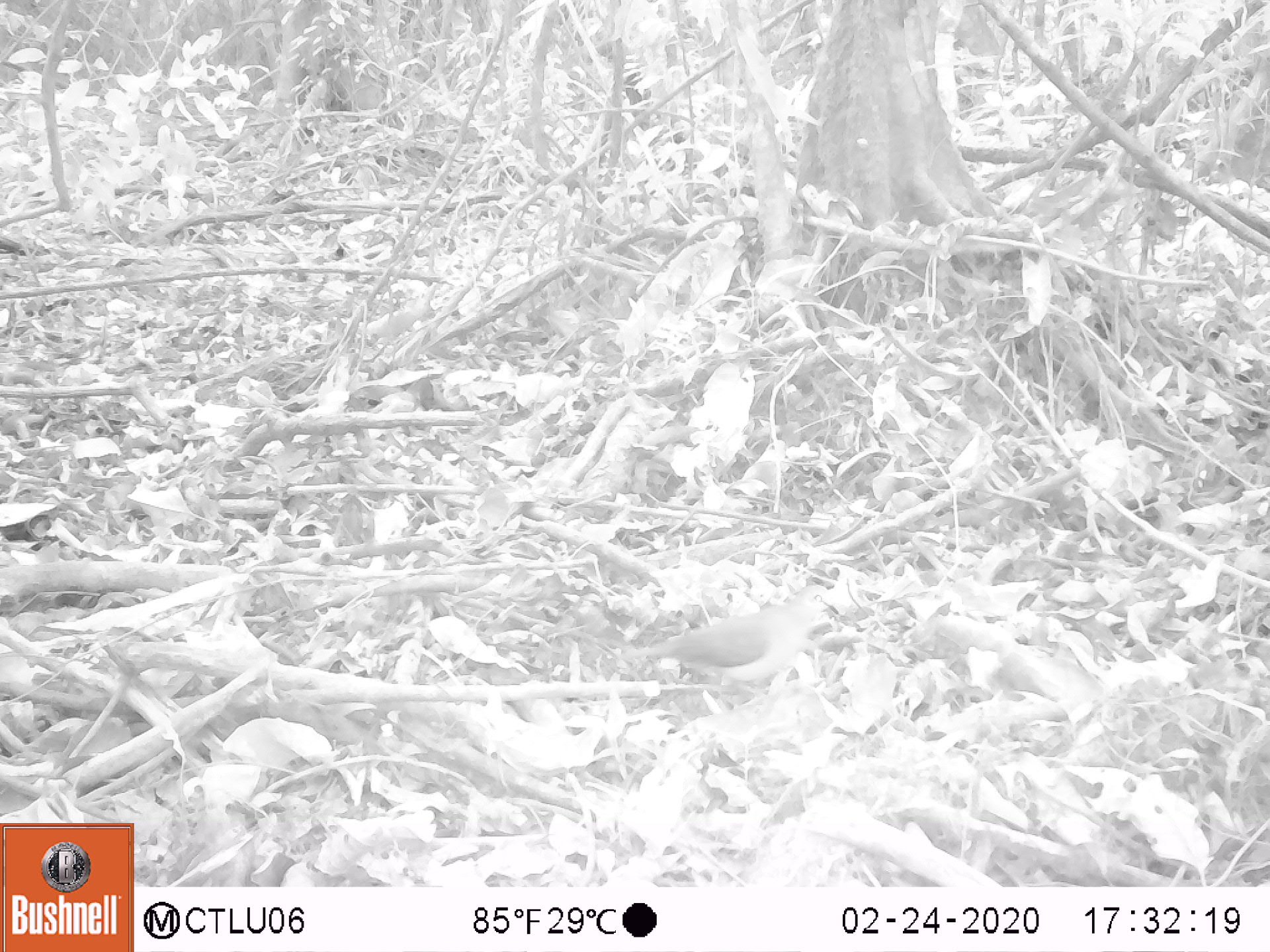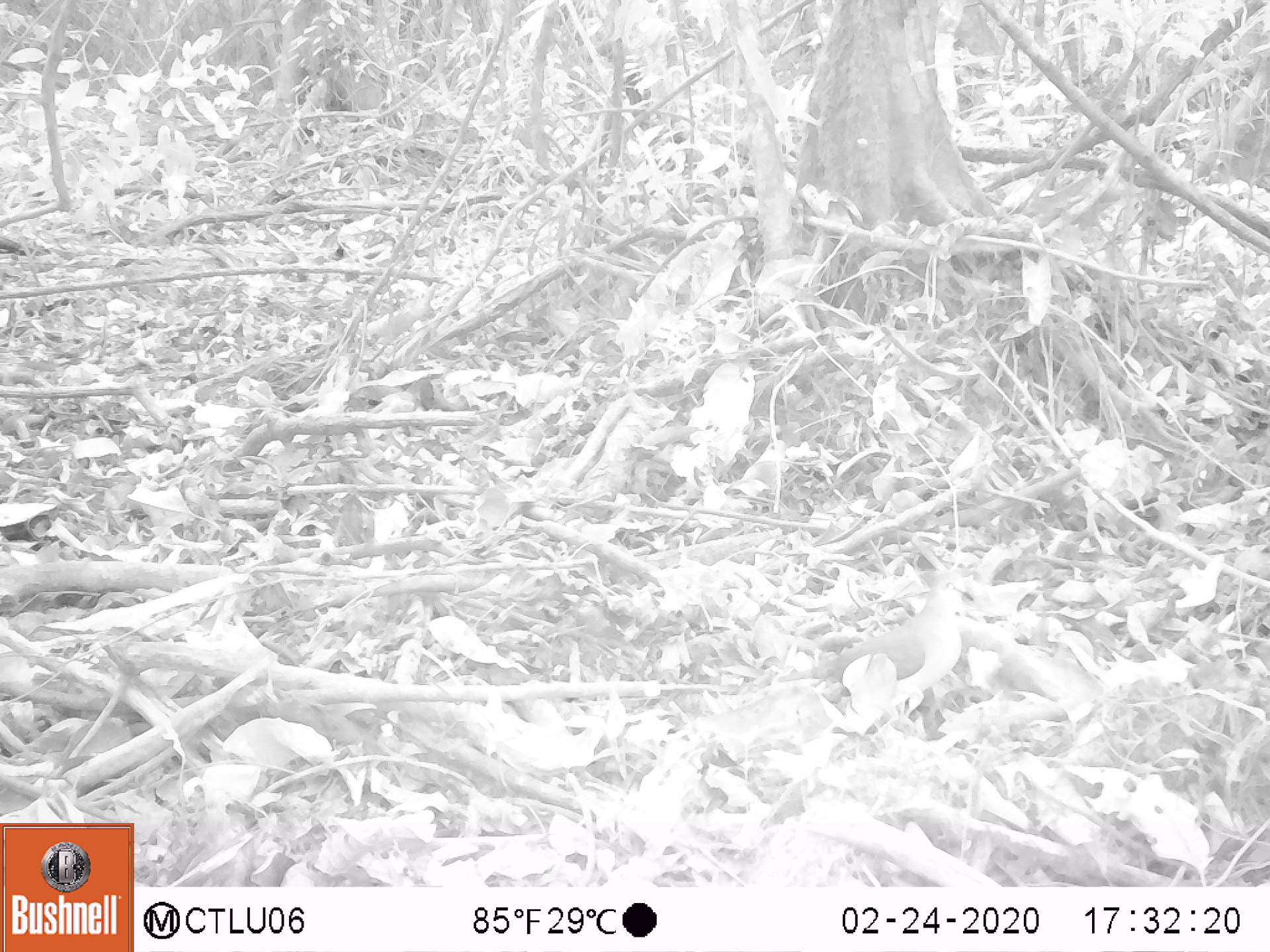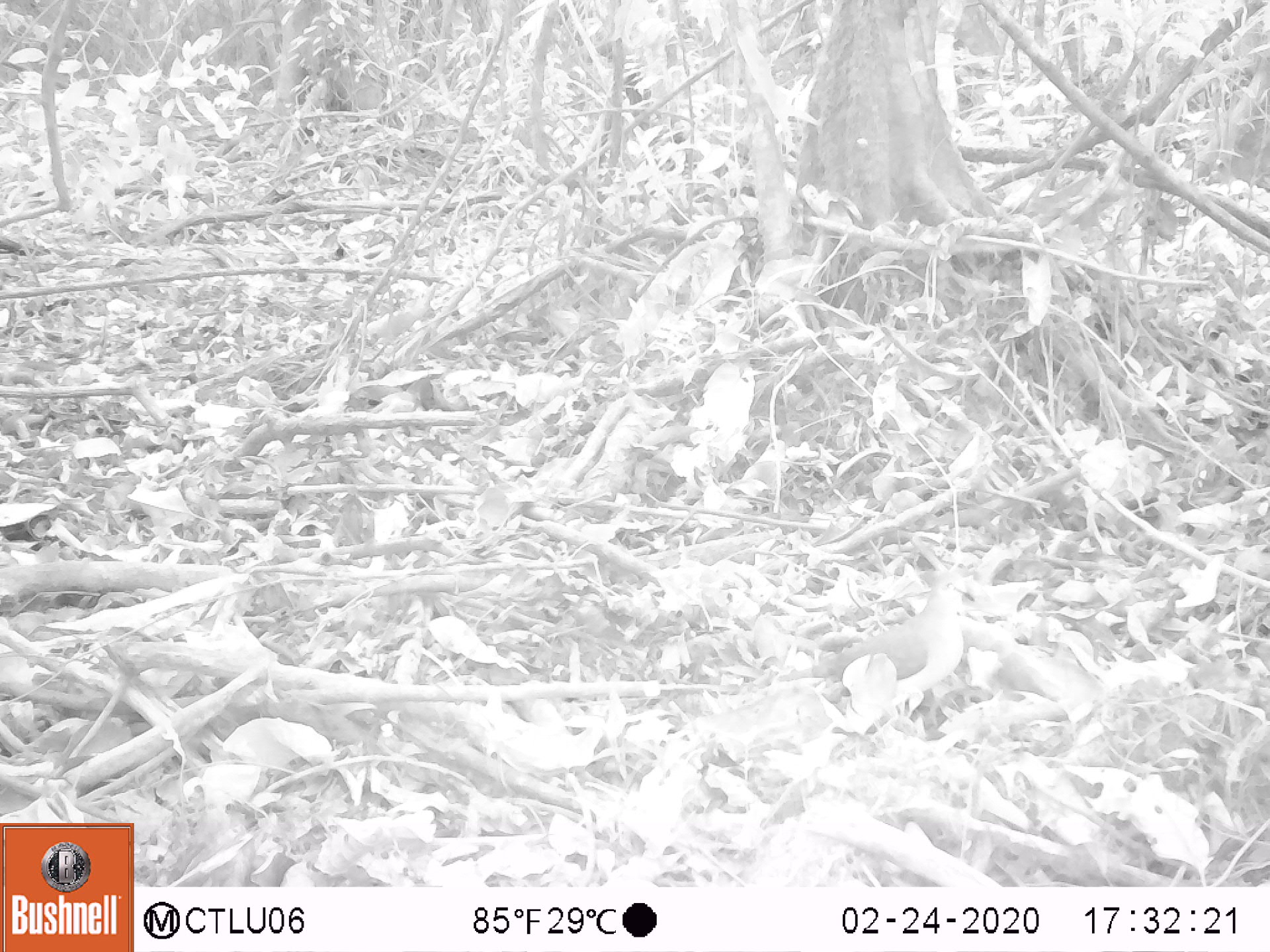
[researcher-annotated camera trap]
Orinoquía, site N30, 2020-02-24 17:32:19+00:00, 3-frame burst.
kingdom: Animalia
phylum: Chordata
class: Aves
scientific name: Aves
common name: bird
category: unknown bird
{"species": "unknown bird (bird) (Aves)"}